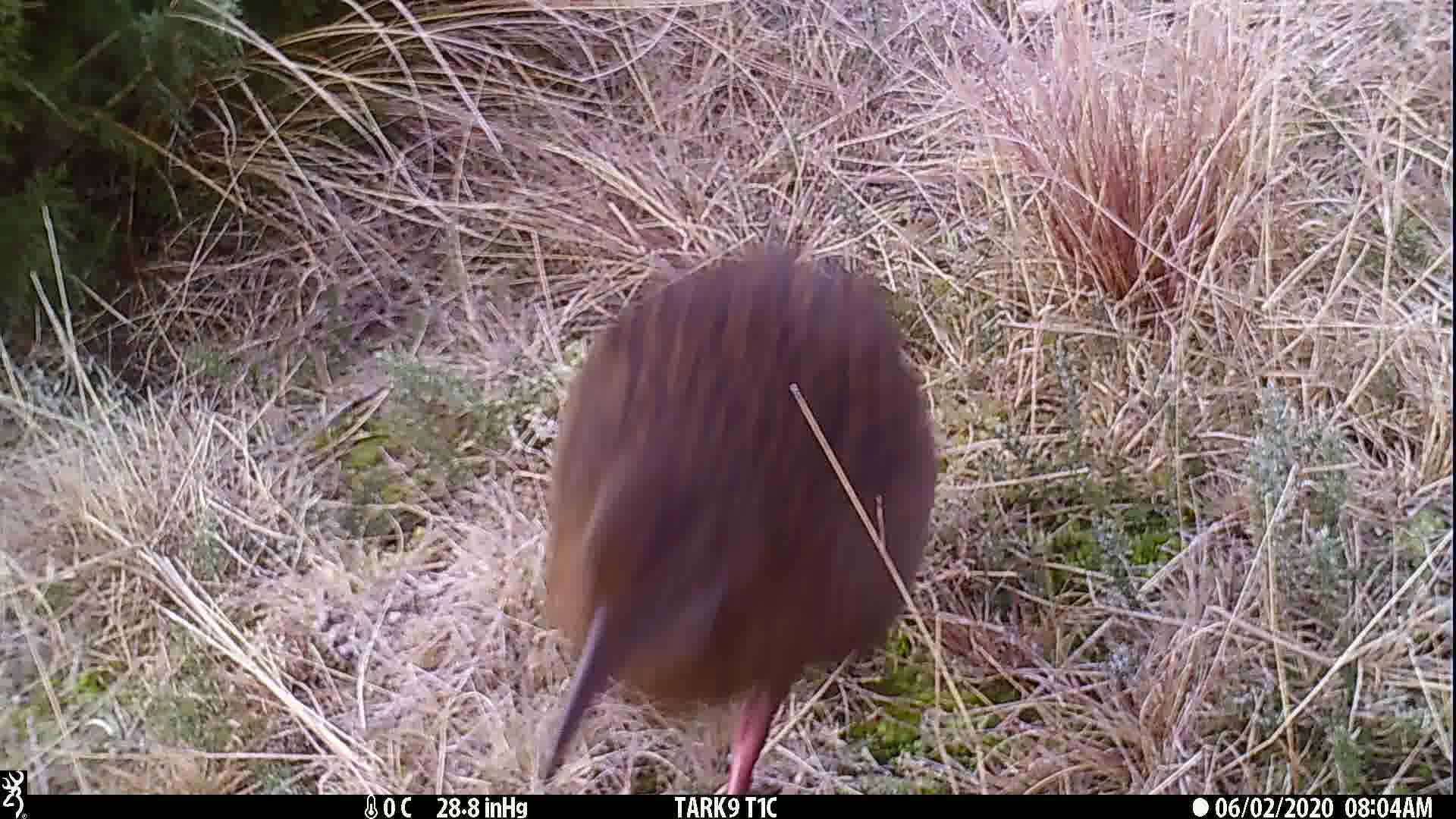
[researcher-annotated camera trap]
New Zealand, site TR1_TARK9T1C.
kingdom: Animalia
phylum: Chordata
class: Aves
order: Gruiformes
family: Rallidae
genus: Gallirallus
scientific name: Gallirallus australis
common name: weka